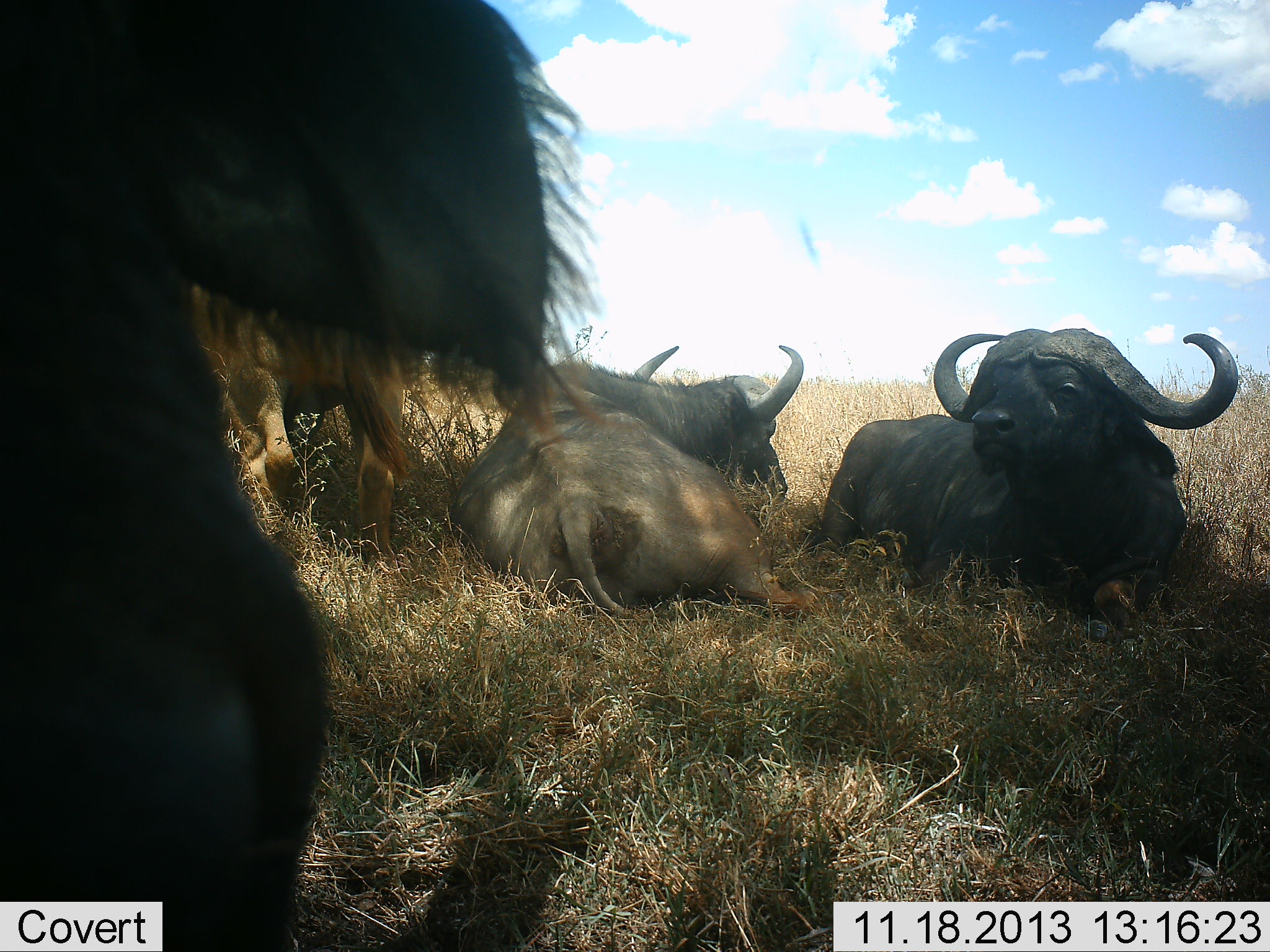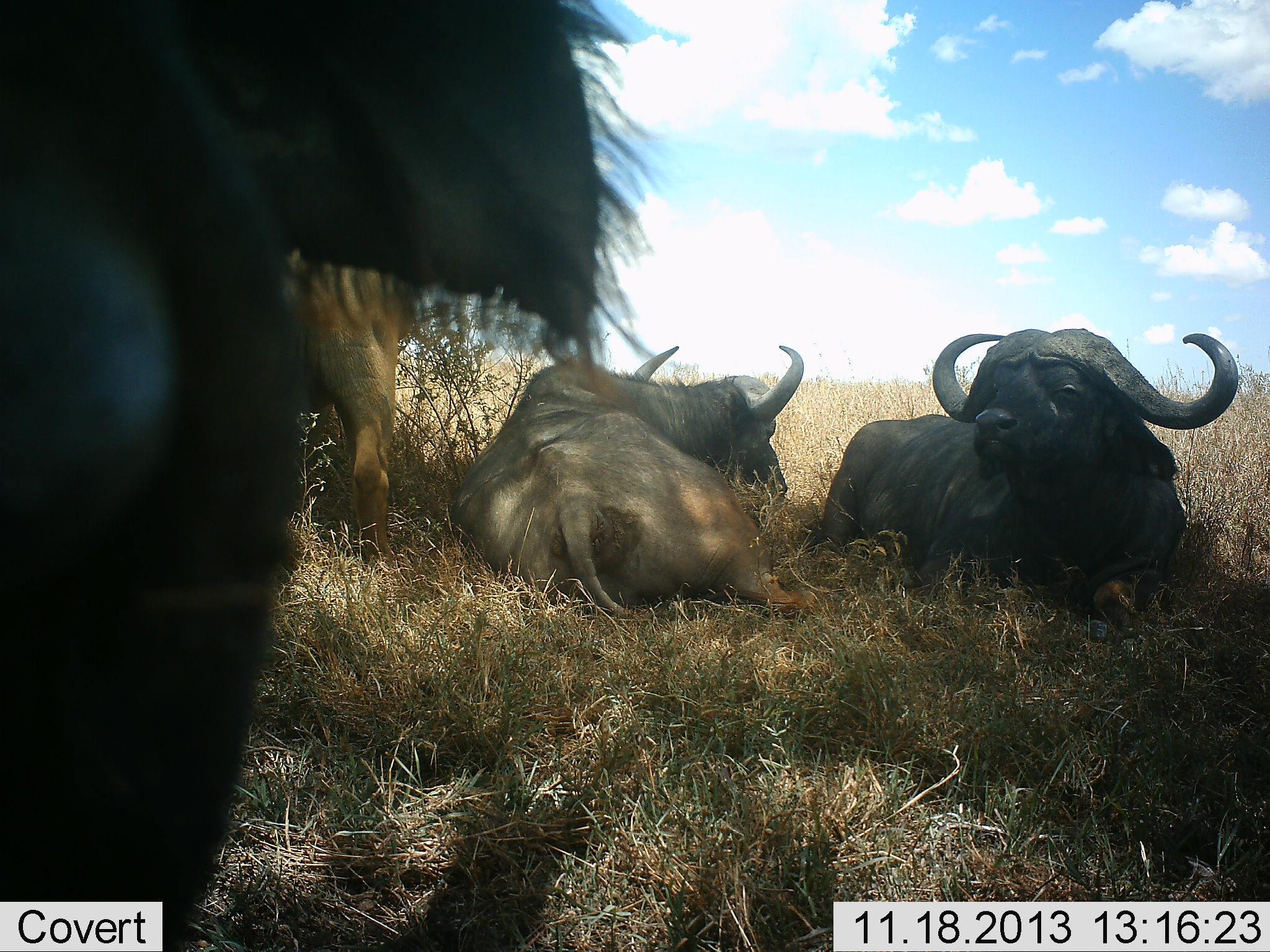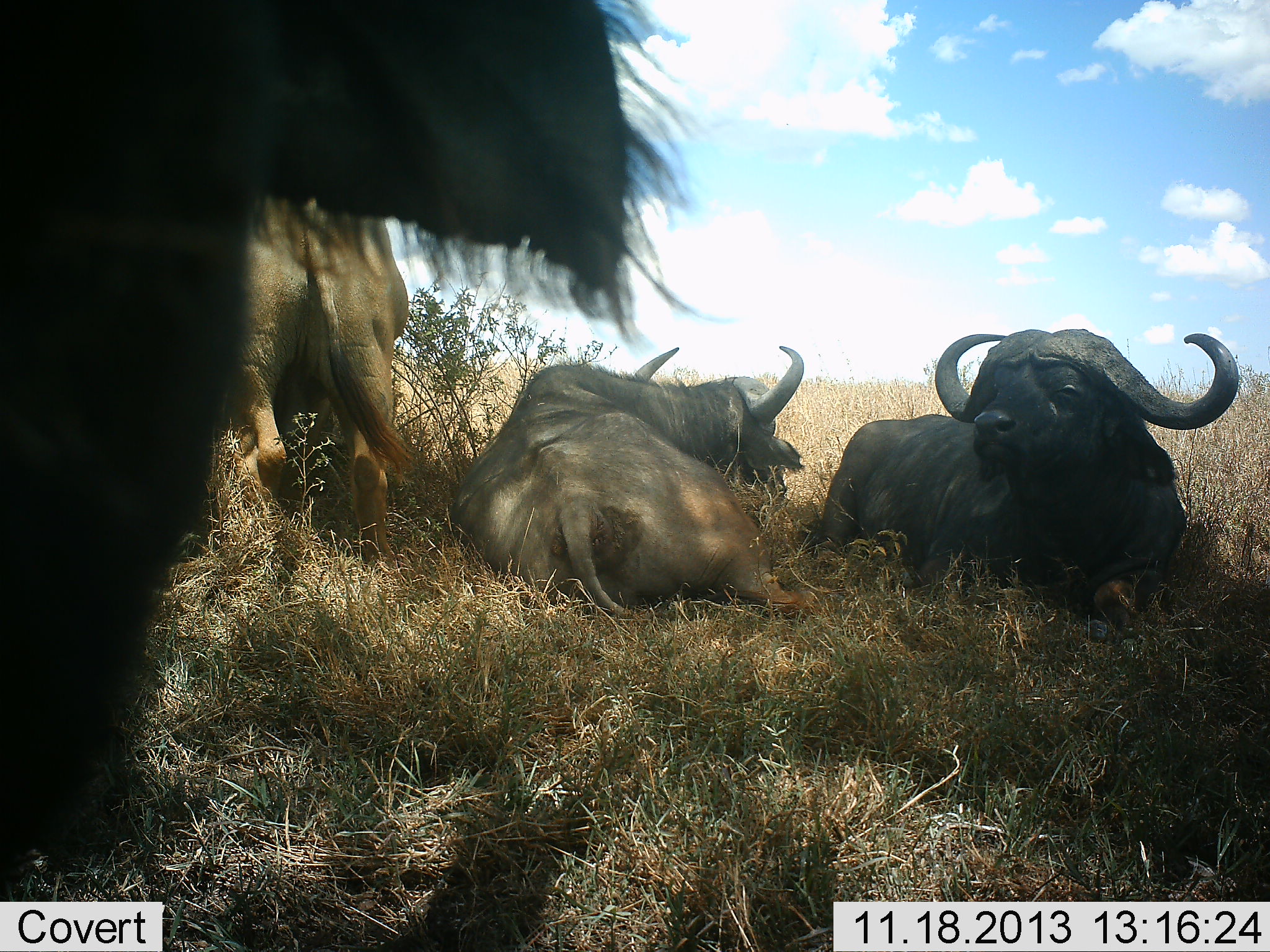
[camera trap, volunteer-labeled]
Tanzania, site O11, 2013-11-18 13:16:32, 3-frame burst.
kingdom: Animalia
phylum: Chordata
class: Mammalia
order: Artiodactyla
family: Bovidae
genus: Syncerus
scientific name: Syncerus caffer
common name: cape buffalo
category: buffalo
Buffalo (cape buffalo) (Syncerus caffer), count 4. Behavior (volunteer vote fractions): standing 36%, resting 100%, moving 0%, interacting 0%. Young present (vote fraction): 0%. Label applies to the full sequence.